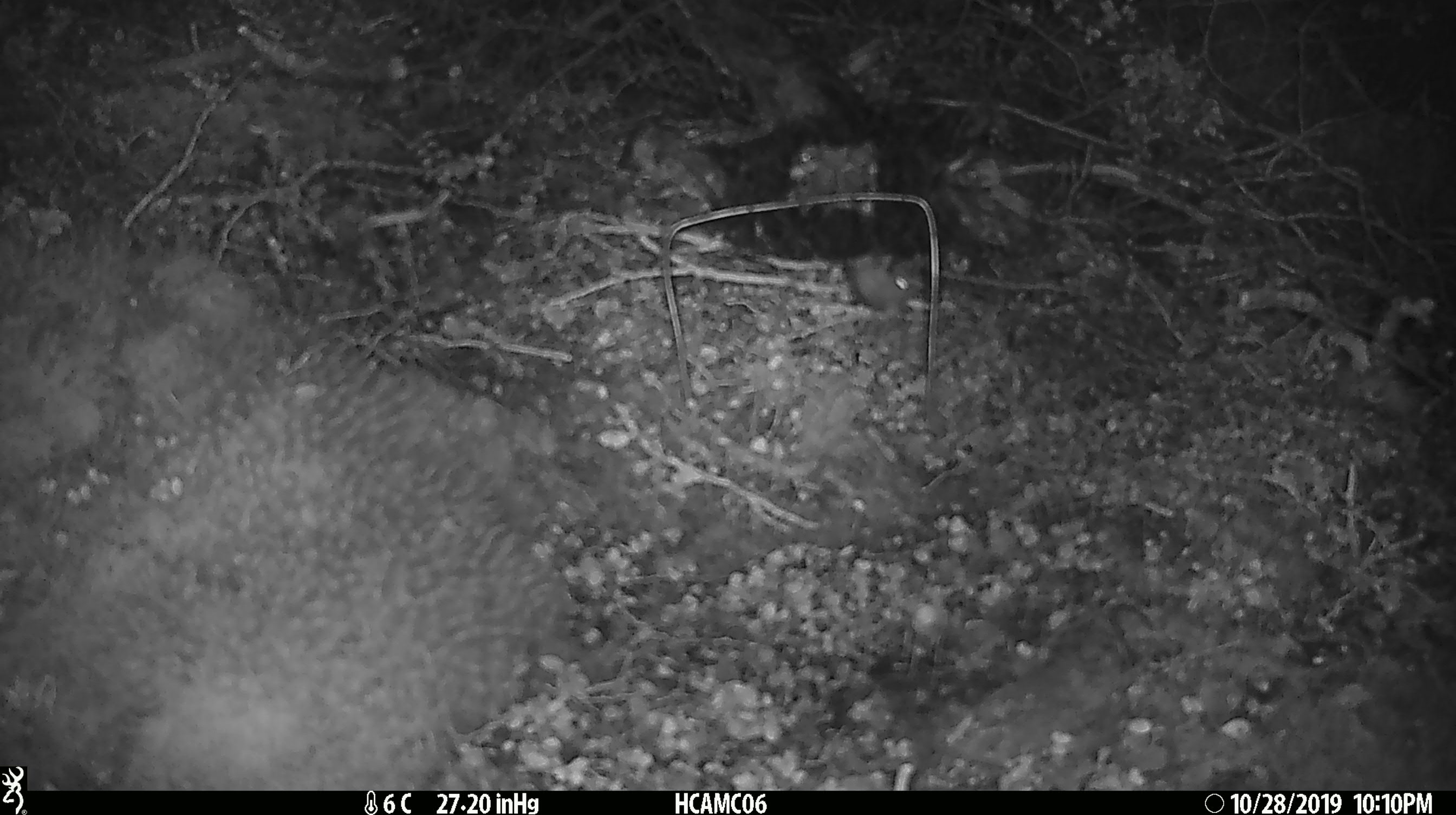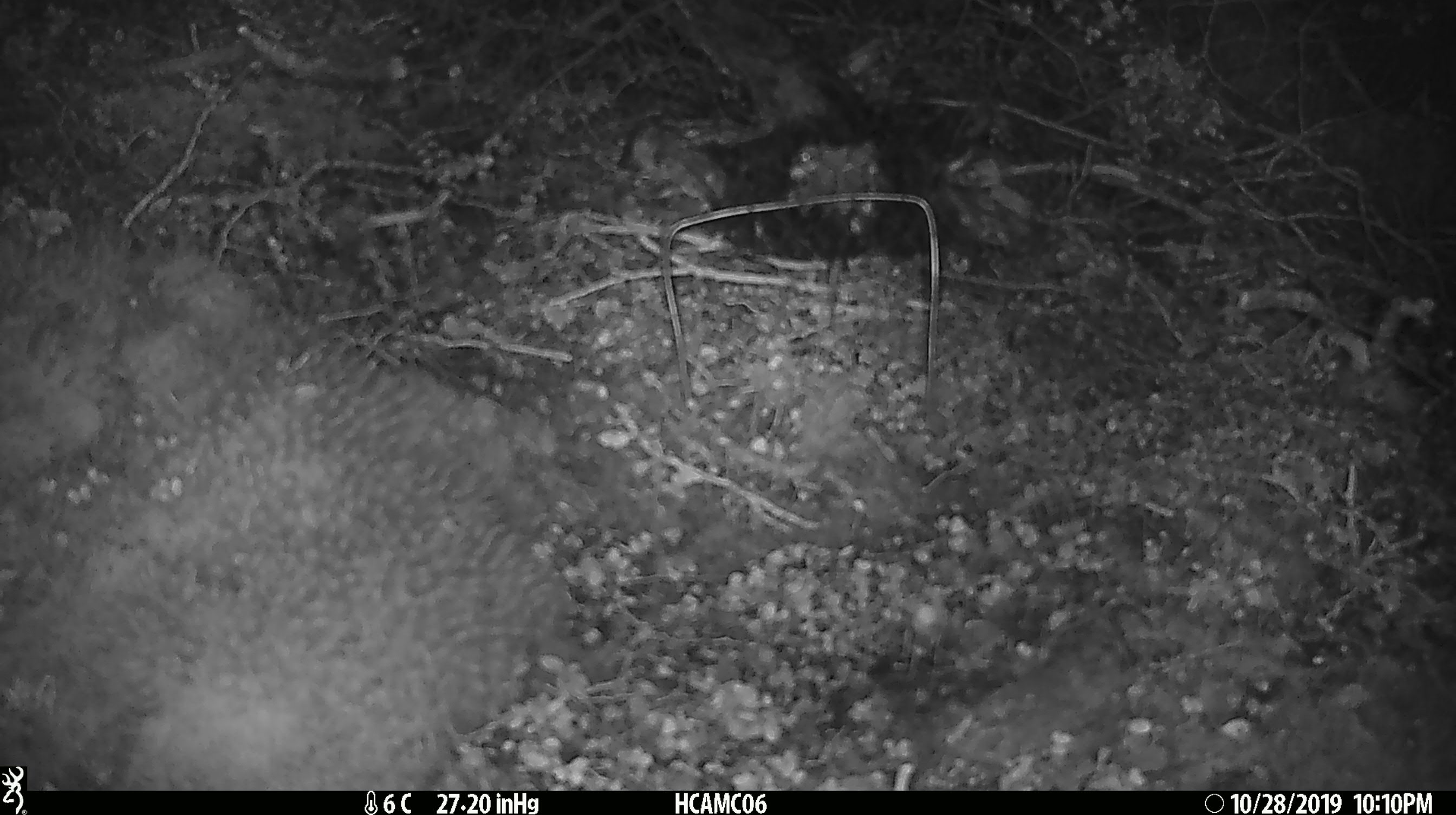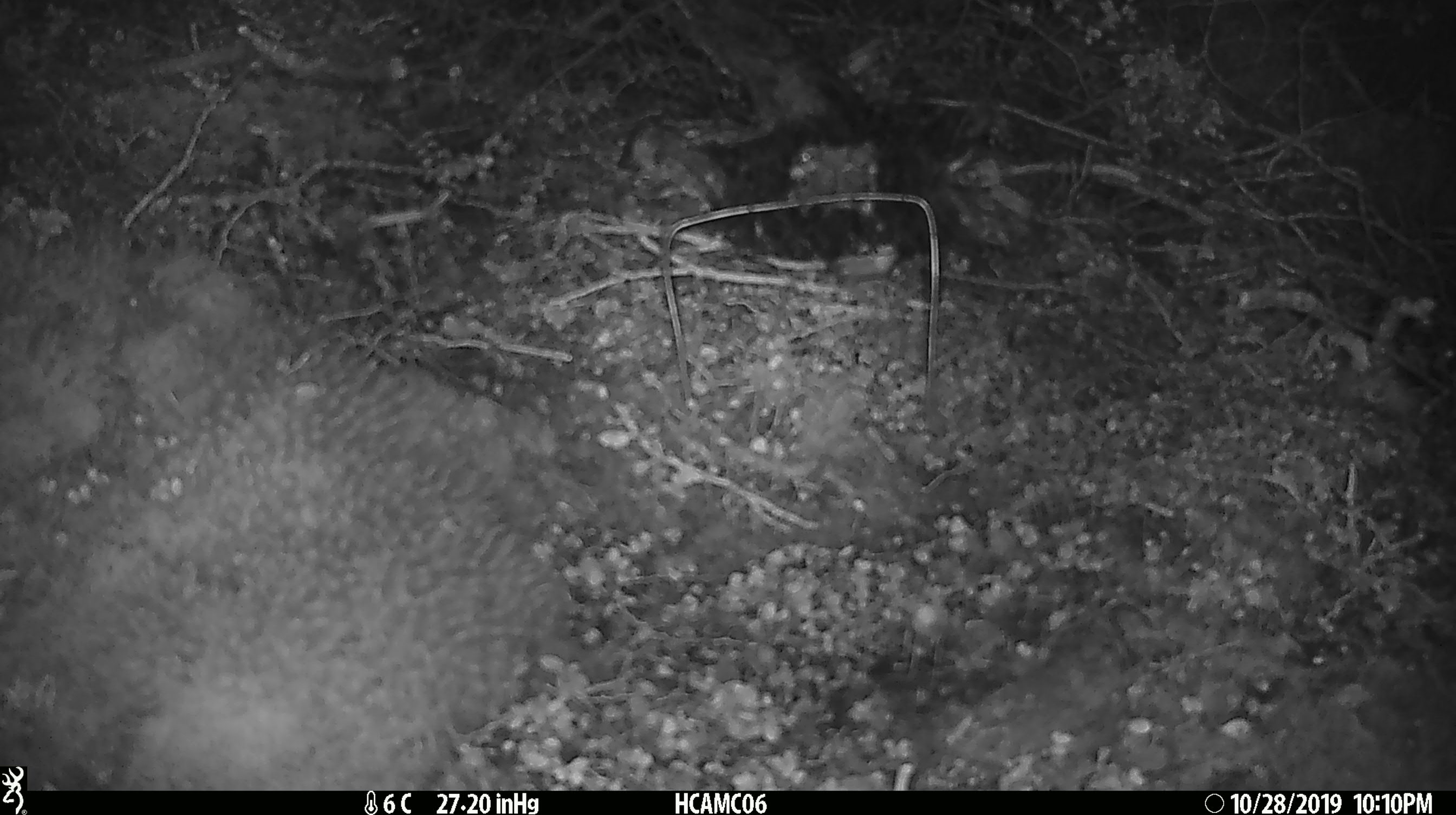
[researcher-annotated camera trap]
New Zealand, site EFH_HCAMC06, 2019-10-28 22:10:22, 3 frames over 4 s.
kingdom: Animalia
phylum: Chordata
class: Mammalia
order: Rodentia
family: Muridae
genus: Mus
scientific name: Mus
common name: mouse